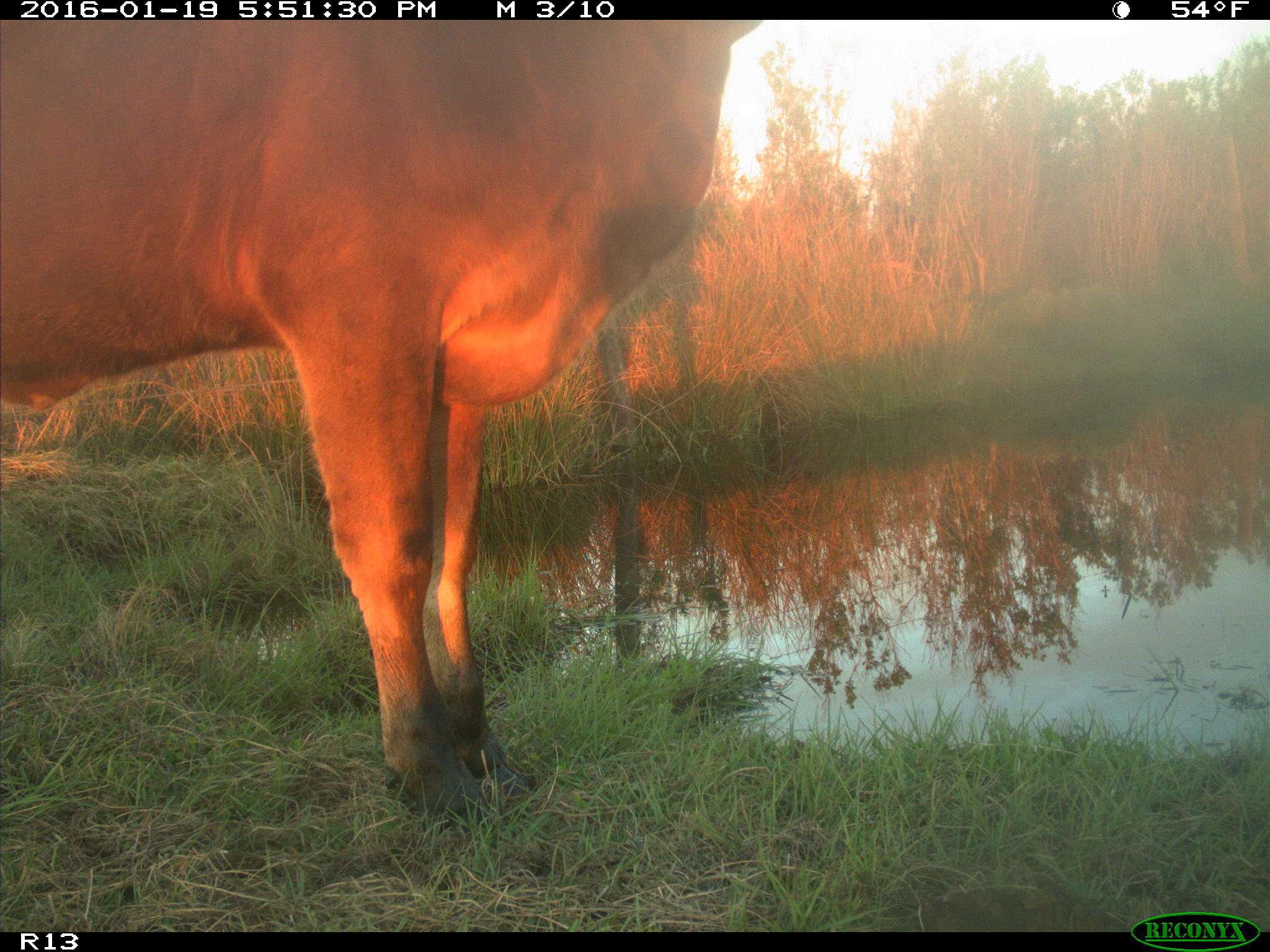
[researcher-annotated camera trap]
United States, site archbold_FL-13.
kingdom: Animalia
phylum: Chordata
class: Mammalia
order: Artiodactyla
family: Bovidae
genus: Bos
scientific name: Bos taurus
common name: domestic cow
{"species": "Bos taurus (domestic cow)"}